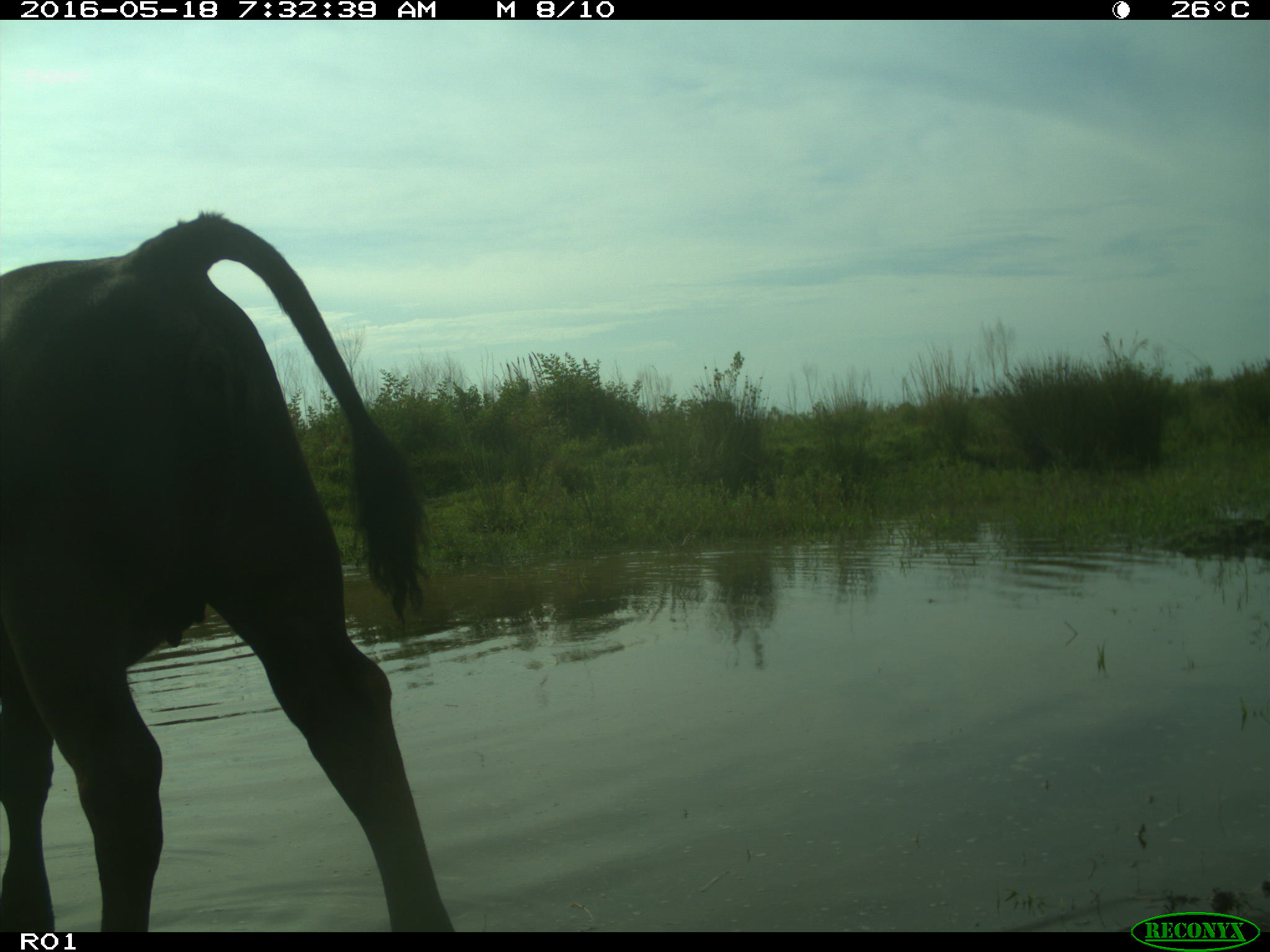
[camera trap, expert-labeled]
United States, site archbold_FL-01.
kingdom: Animalia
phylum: Chordata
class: Mammalia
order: Artiodactyla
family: Bovidae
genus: Bos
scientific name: Bos taurus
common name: domestic cow